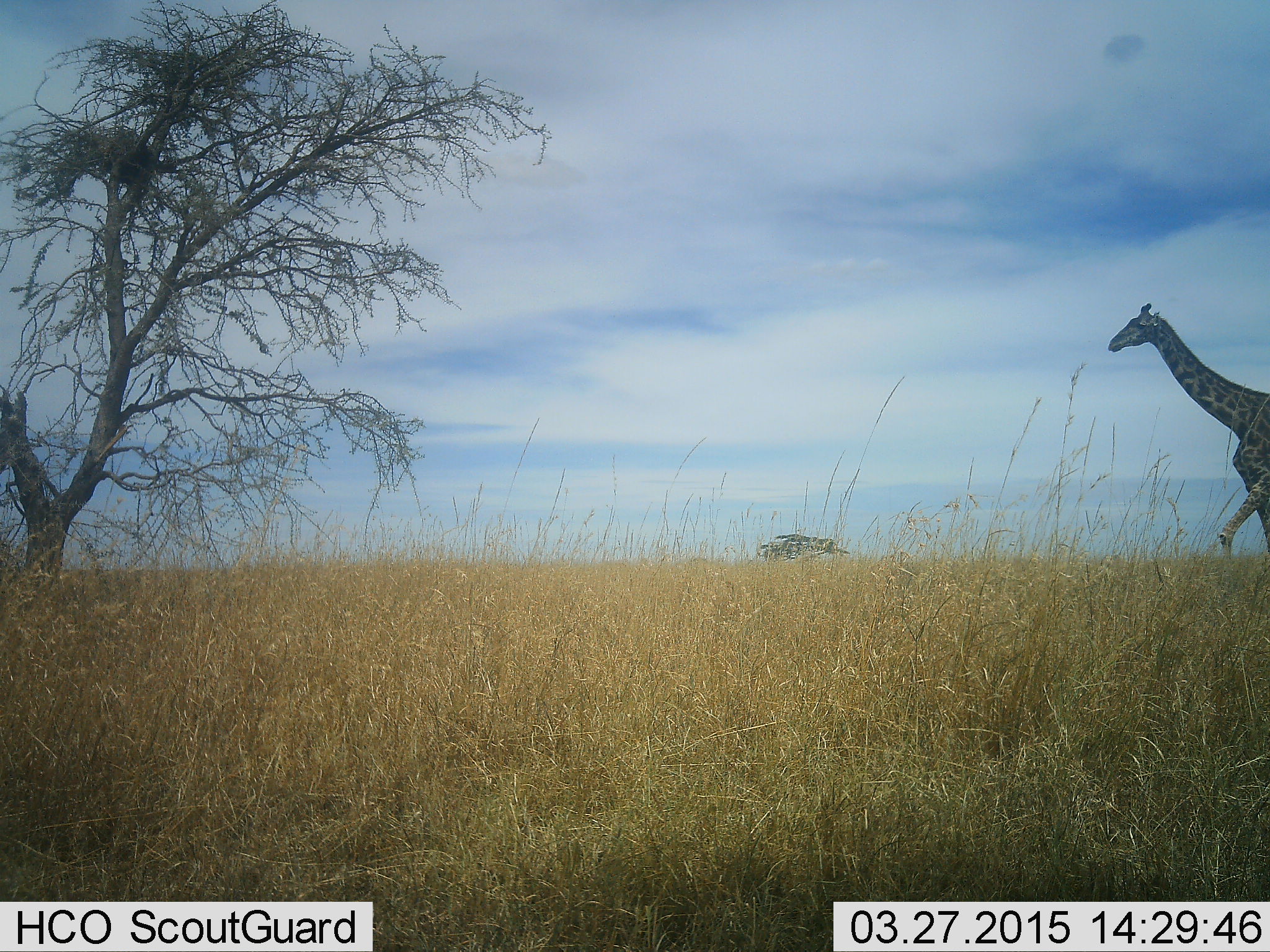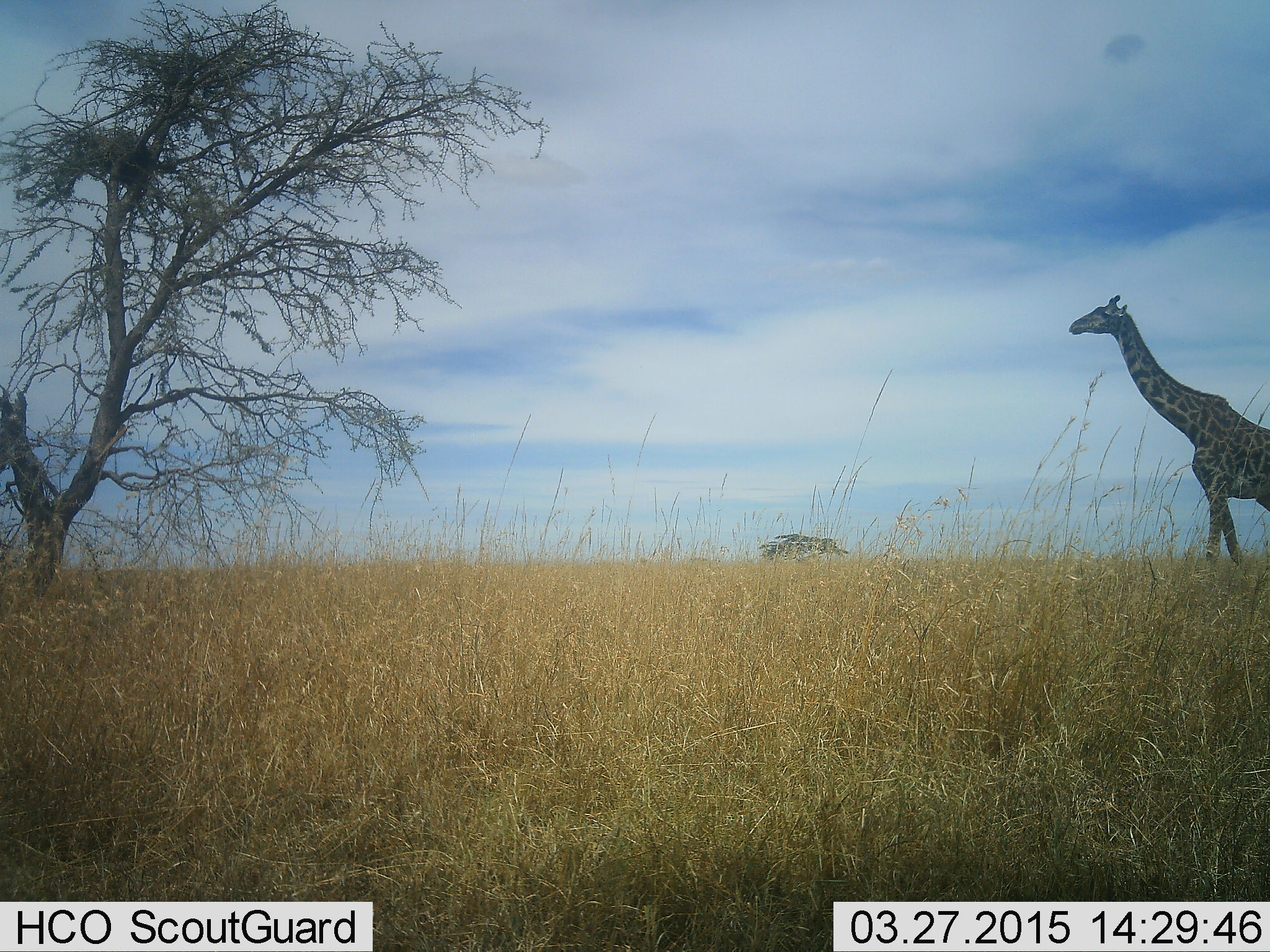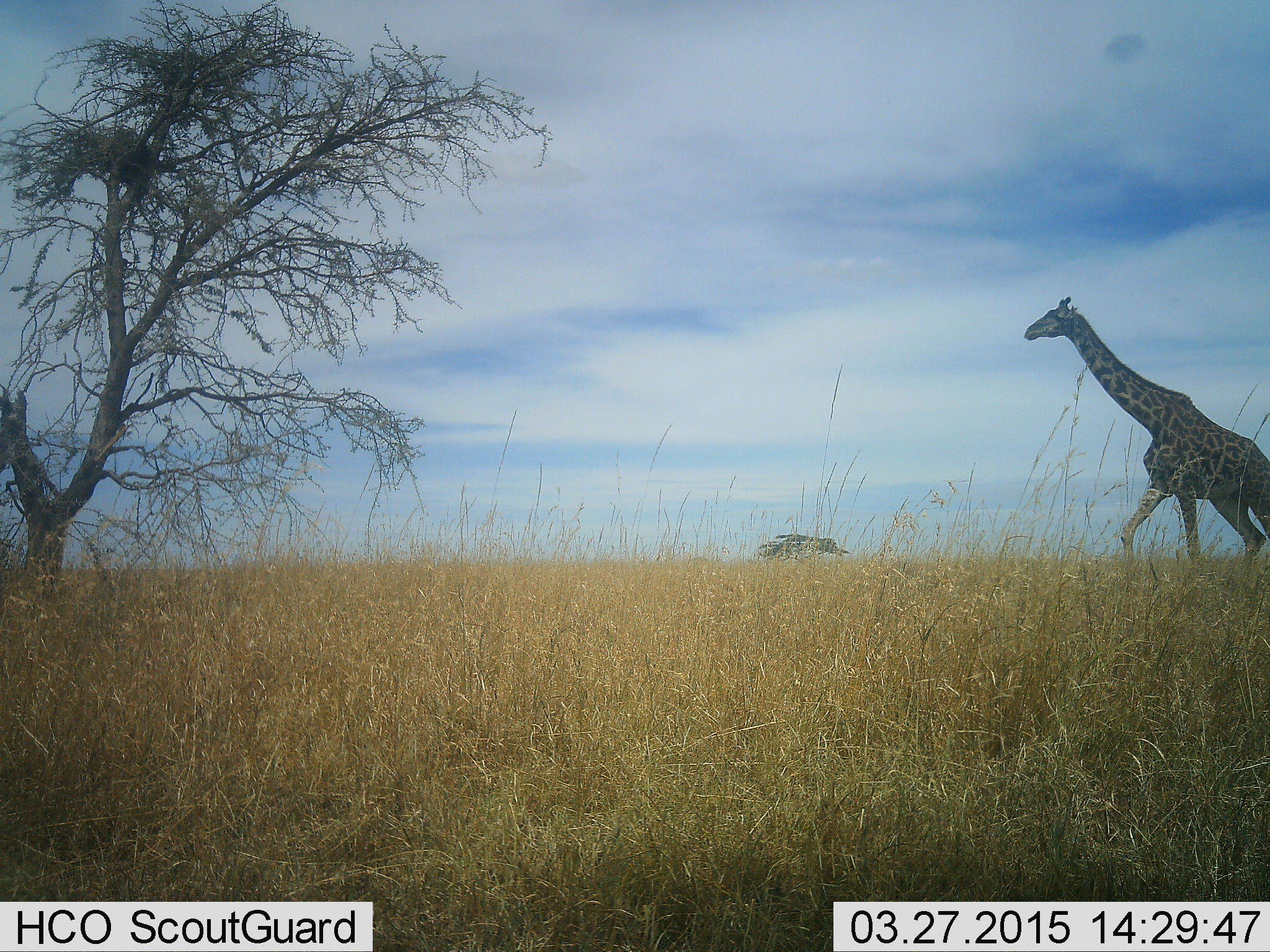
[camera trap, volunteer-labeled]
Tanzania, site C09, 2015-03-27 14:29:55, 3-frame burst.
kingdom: Animalia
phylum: Chordata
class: Mammalia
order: Artiodactyla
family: Giraffidae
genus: Giraffa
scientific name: Giraffa camelopardalis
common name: giraffe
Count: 1.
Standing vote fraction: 10%.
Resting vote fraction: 0%.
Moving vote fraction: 100%.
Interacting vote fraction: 0%.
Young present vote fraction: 0%.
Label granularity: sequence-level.